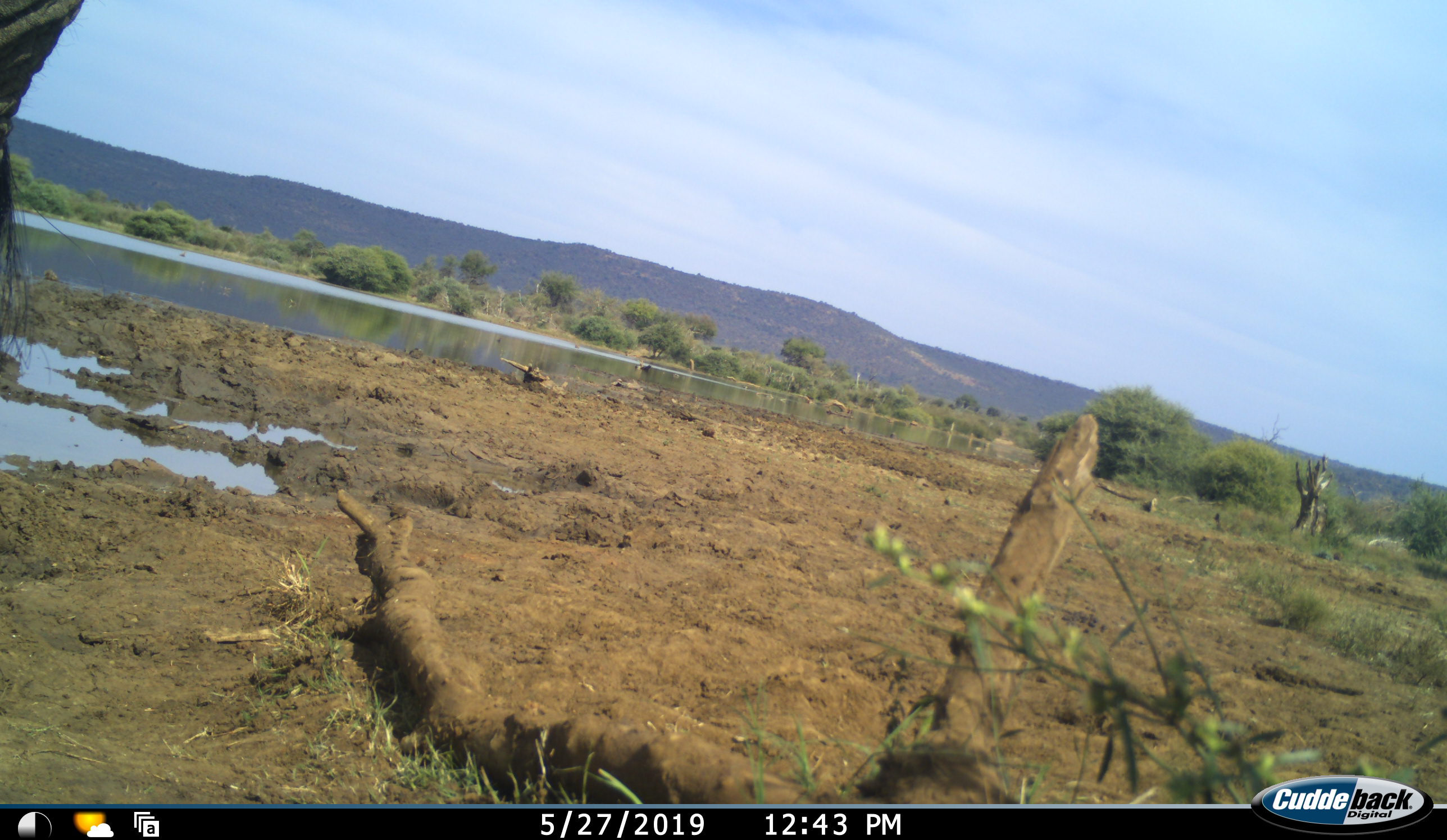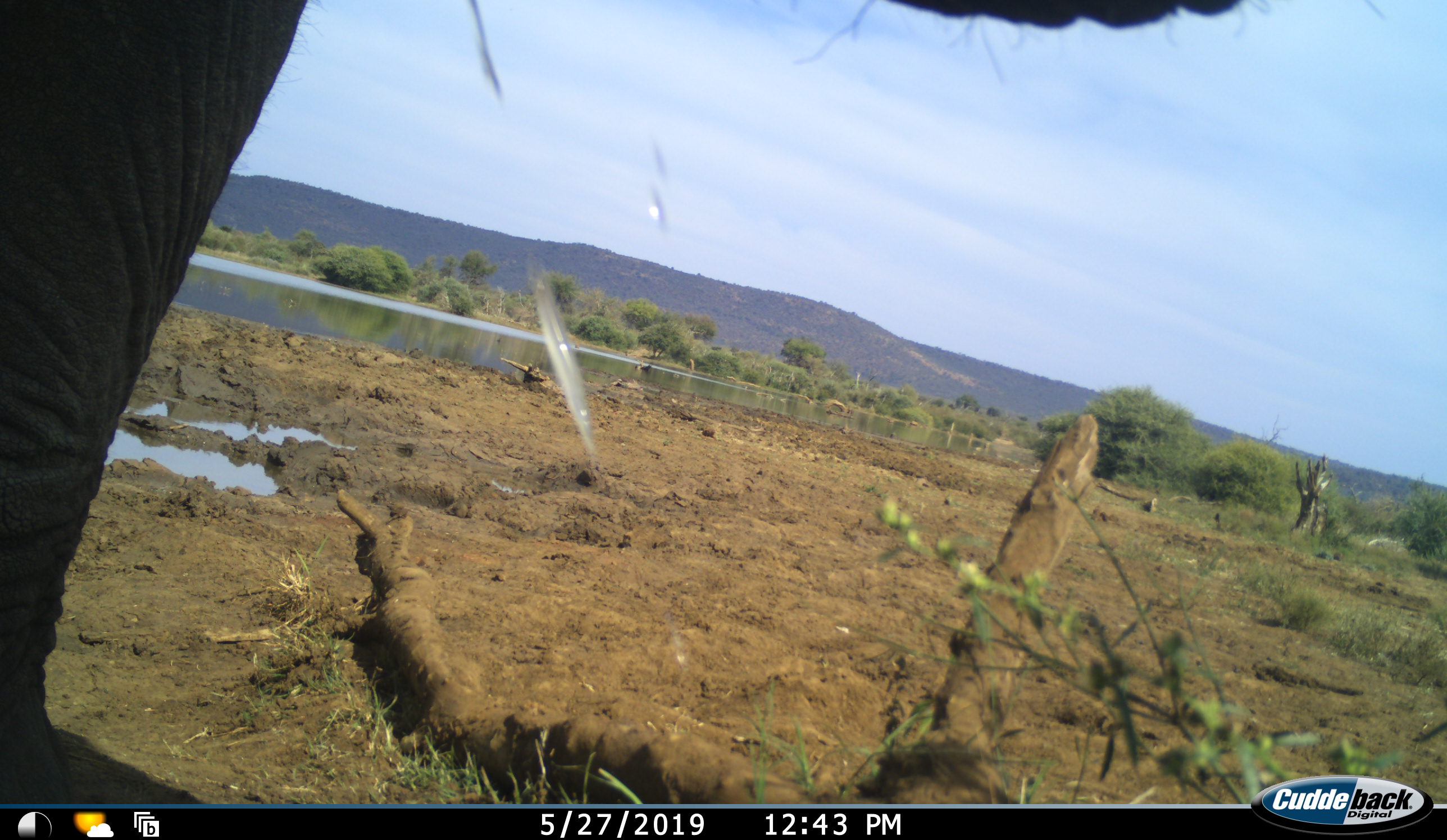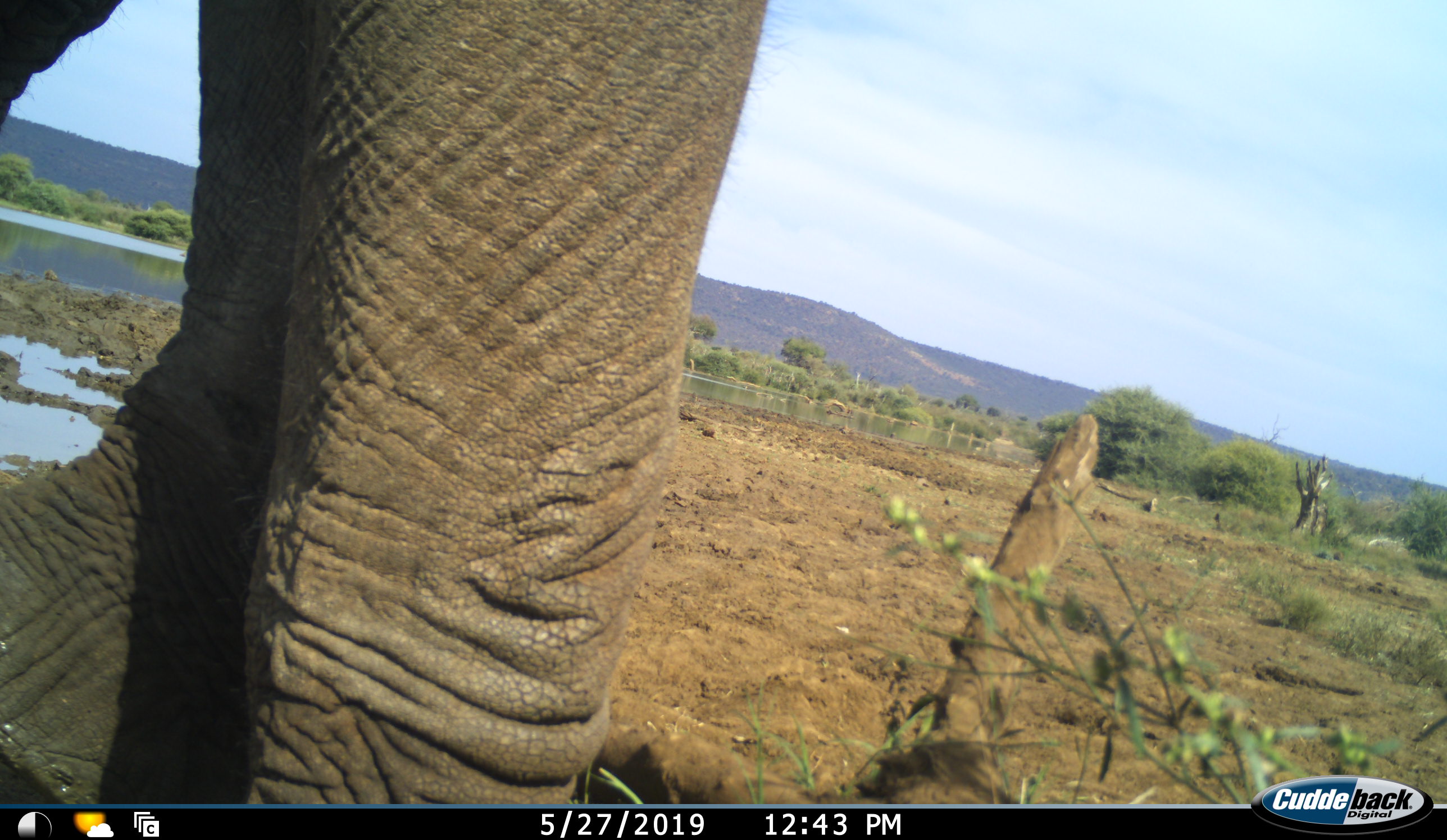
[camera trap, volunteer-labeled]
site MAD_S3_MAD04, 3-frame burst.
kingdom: Animalia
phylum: Chordata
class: Mammalia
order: Proboscidea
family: Elephantidae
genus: Loxodonta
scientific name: Loxodonta africana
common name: african bush elephant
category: elephant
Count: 1.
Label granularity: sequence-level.